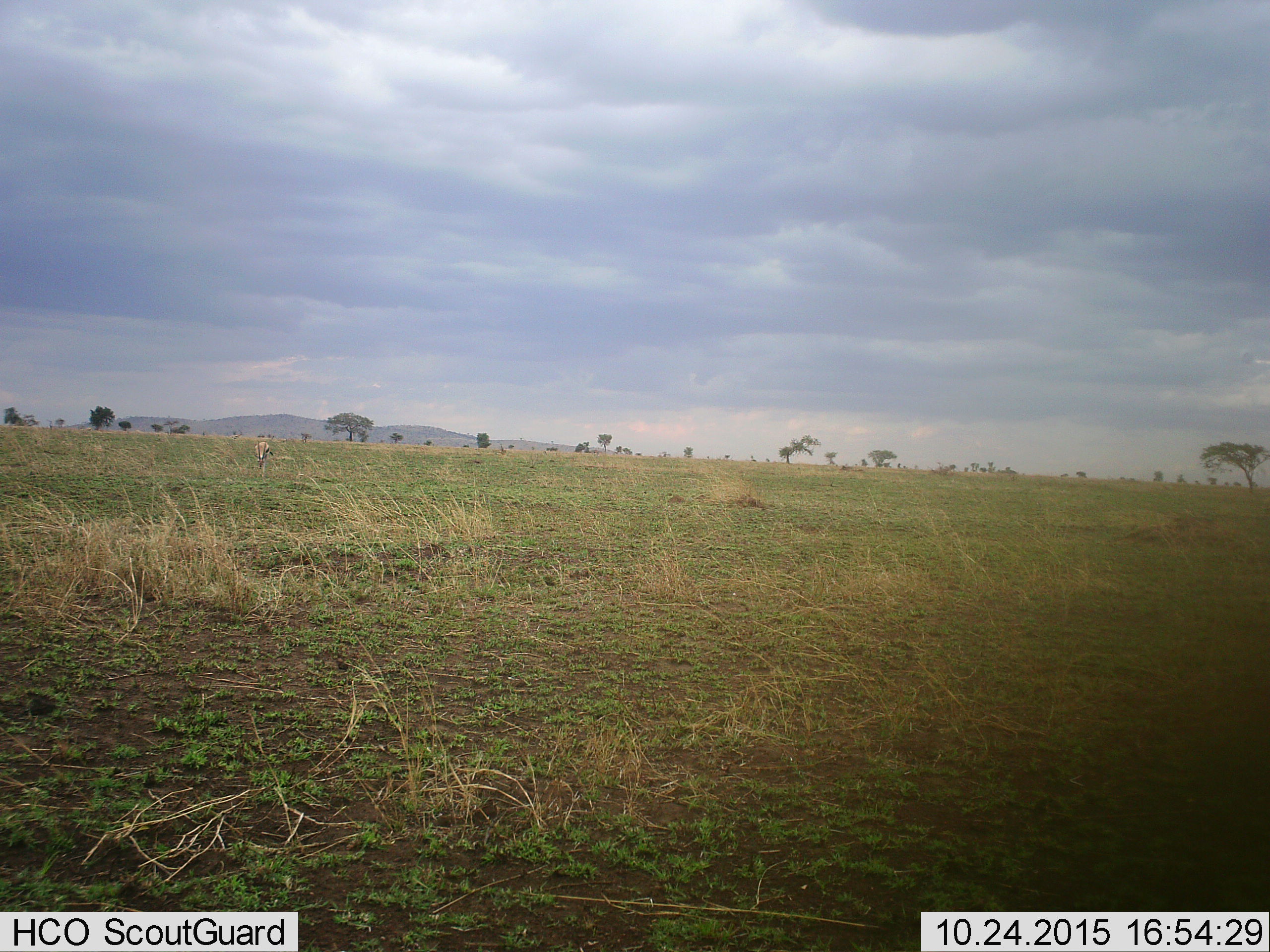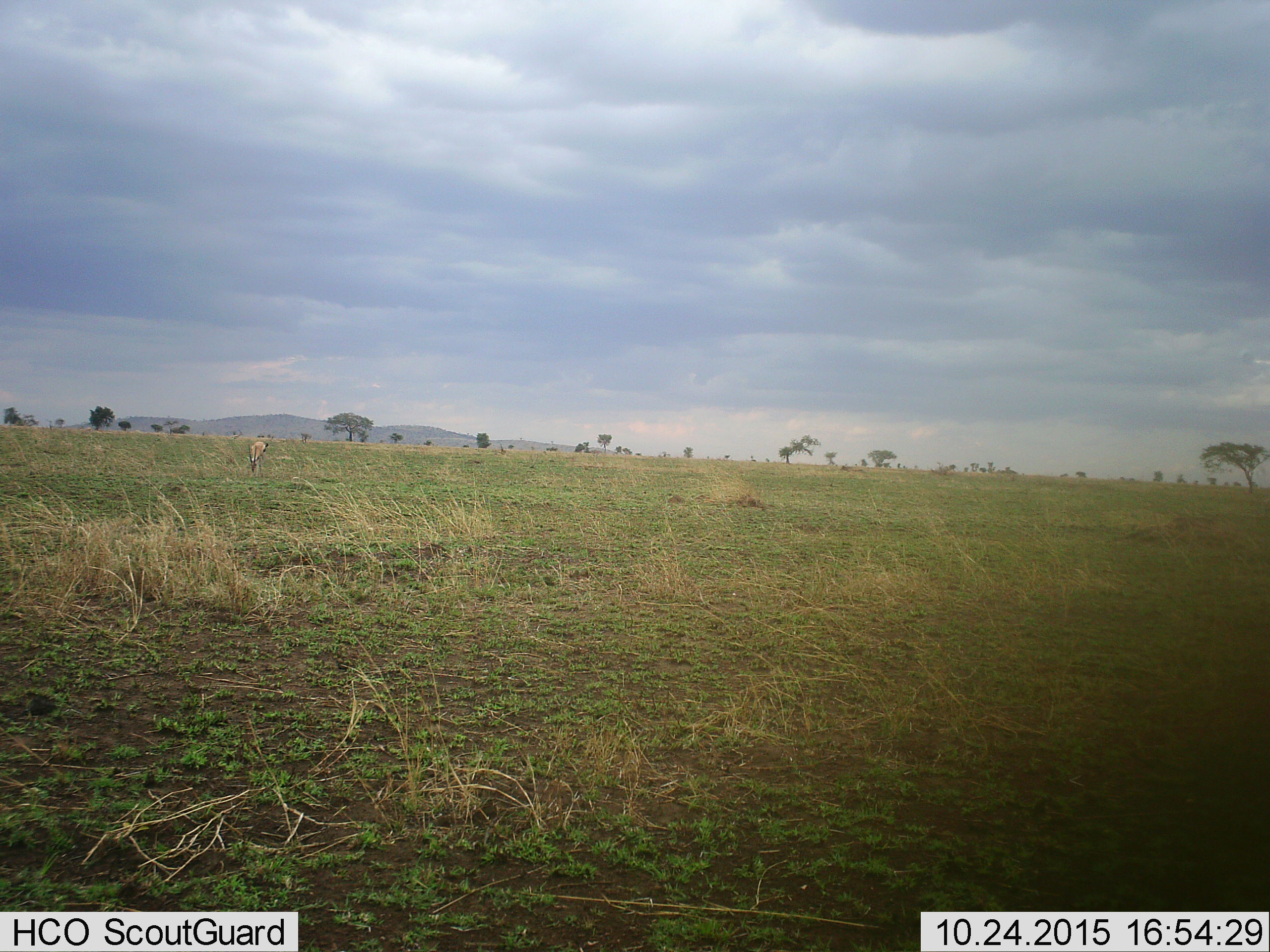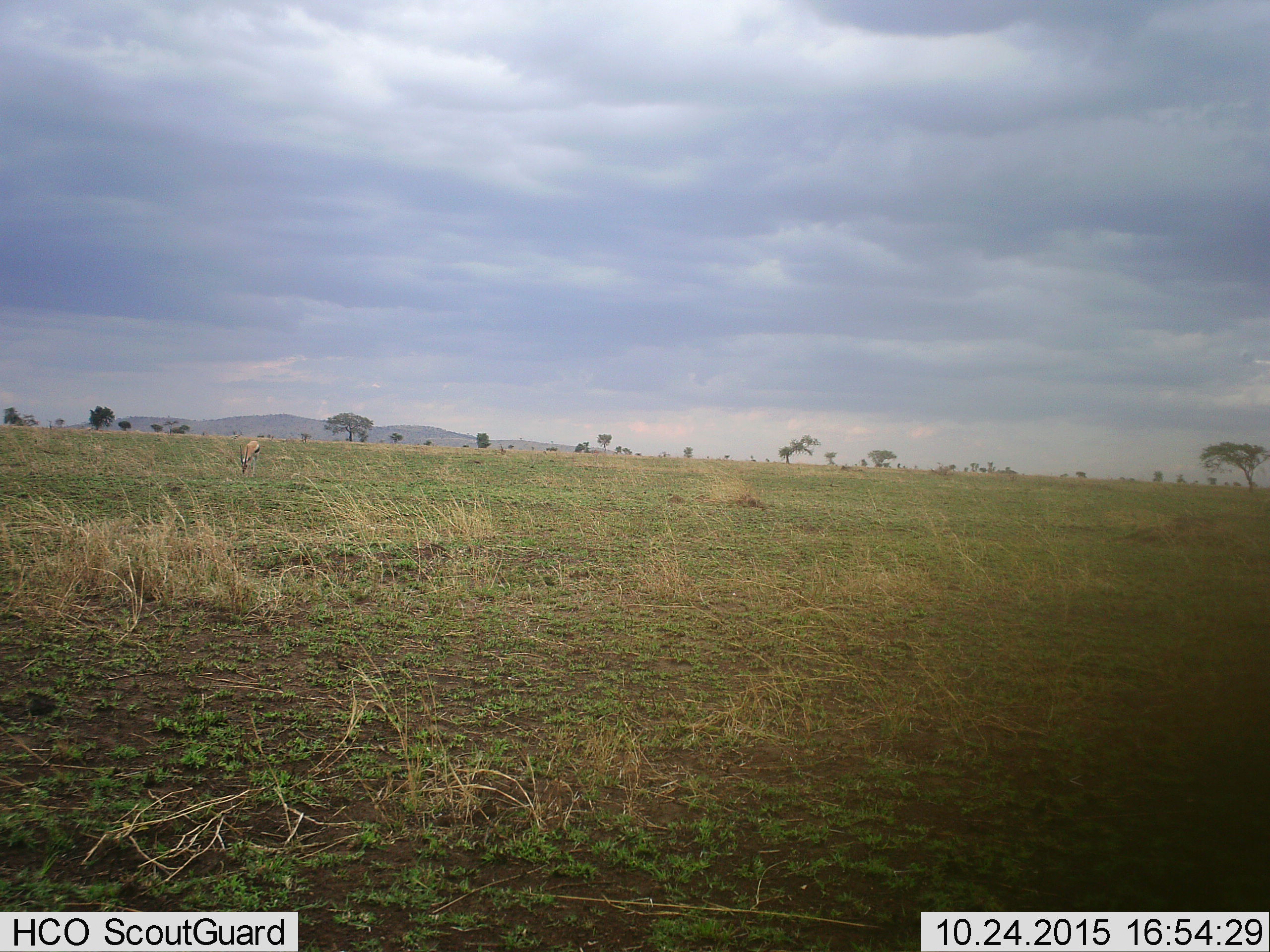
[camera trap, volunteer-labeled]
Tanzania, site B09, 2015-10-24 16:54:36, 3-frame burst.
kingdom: Animalia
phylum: Chordata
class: Mammalia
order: Artiodactyla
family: Bovidae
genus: Eudorcas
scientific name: Eudorcas thomsonii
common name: thomson's gazelle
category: gazellethomsons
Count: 1.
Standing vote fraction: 36%.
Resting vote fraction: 0%.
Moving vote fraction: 18%.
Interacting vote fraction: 0%.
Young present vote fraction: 0%.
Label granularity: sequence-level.